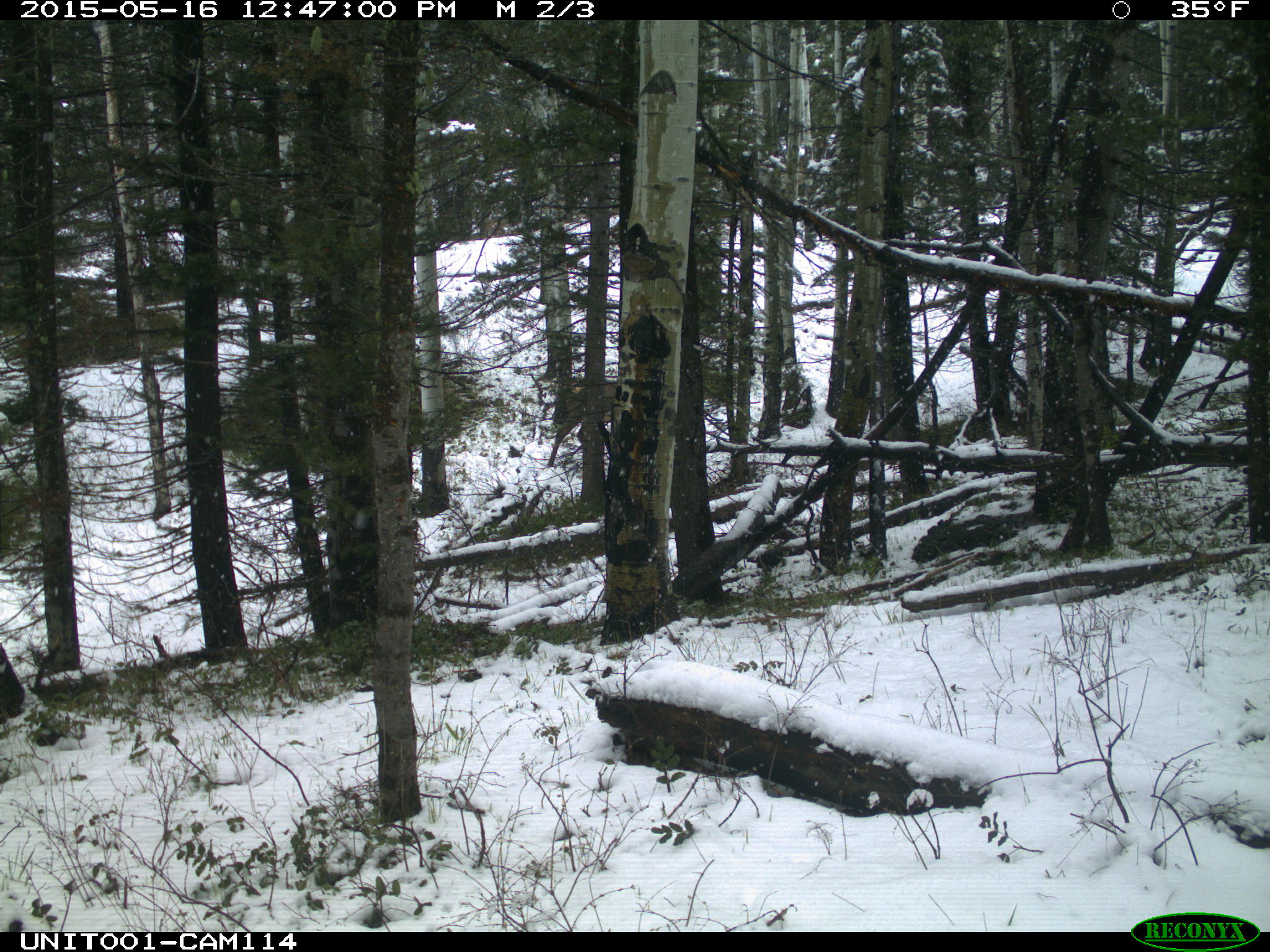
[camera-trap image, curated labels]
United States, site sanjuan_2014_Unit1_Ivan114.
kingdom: Animalia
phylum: Chordata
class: Mammalia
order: Artiodactyla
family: Cervidae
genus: Cervus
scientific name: Cervus elaphus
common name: red deer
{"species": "Cervus elaphus (red deer)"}